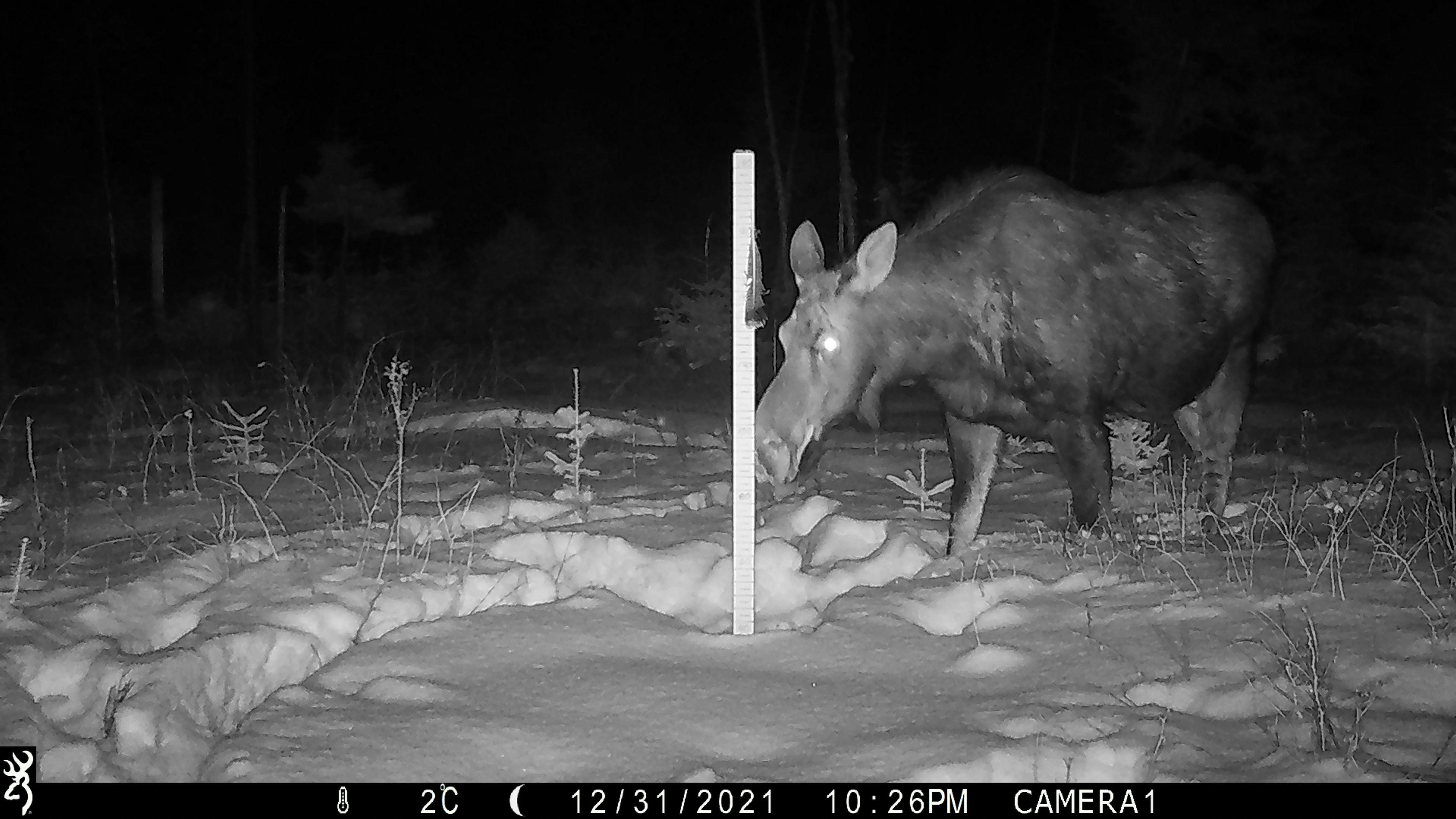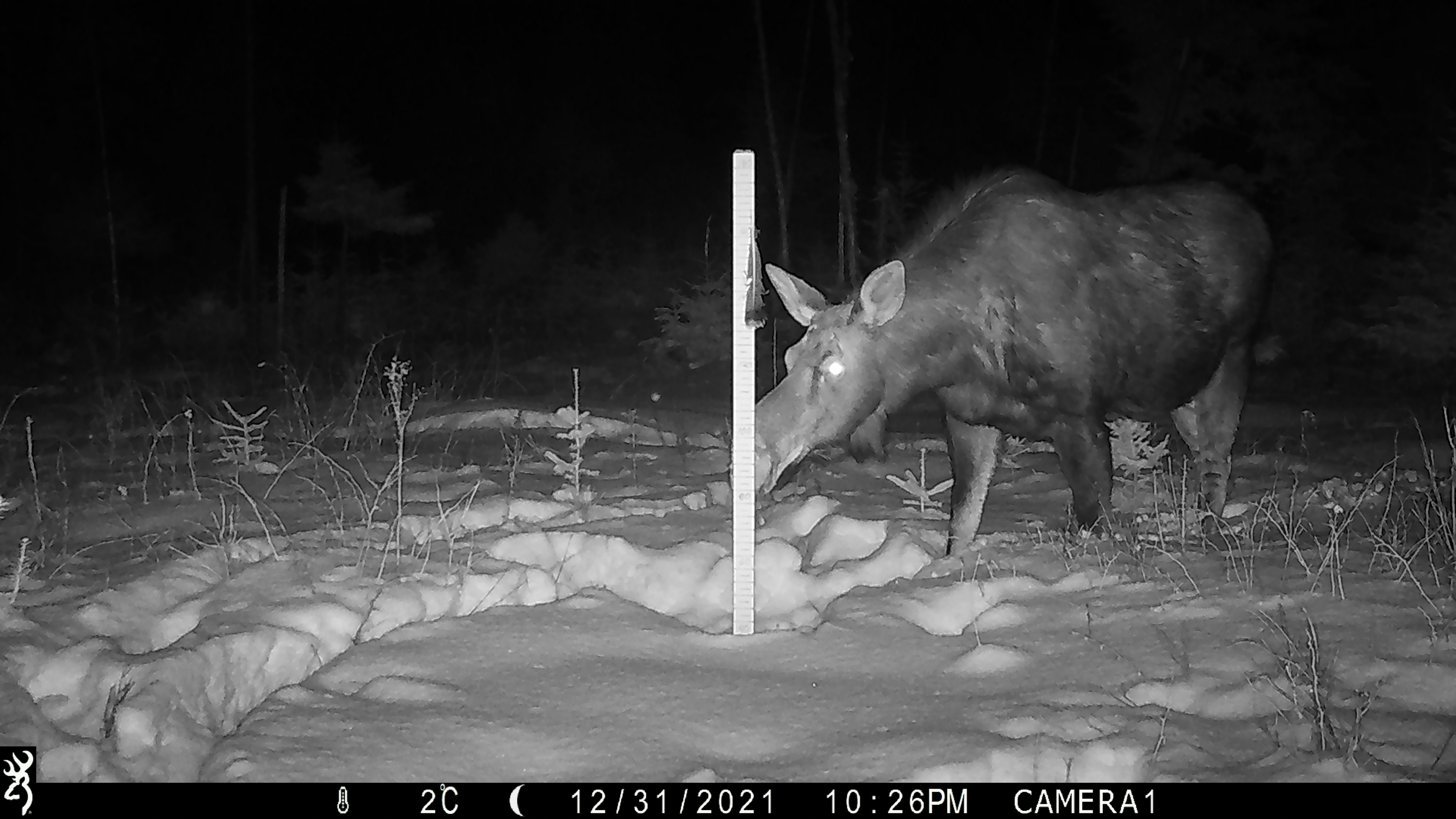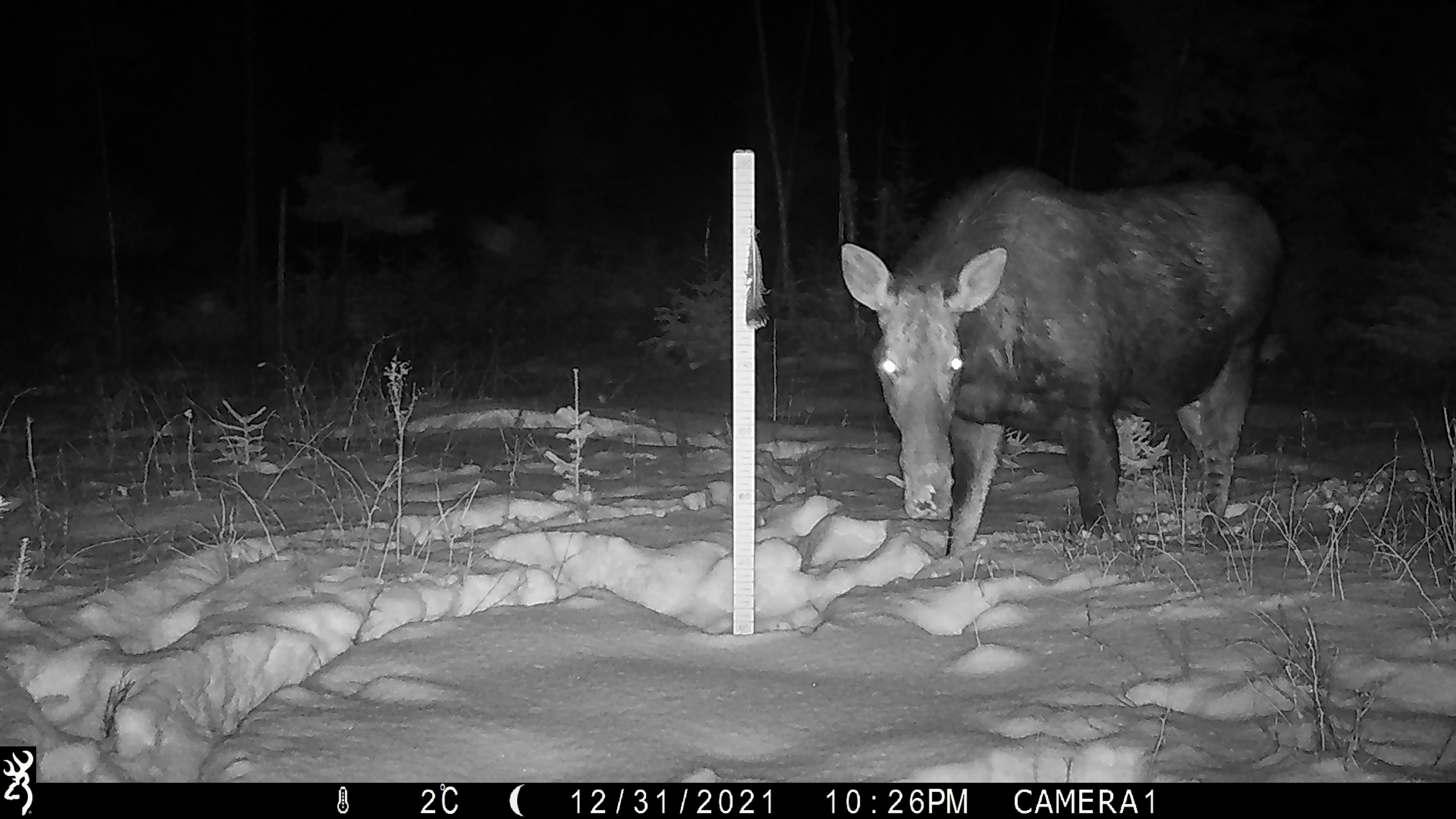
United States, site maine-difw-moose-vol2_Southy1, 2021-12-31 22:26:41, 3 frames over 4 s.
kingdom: Animalia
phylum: Chordata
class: Mammalia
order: Artiodactyla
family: Cervidae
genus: Alces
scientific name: Alces alces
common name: moose